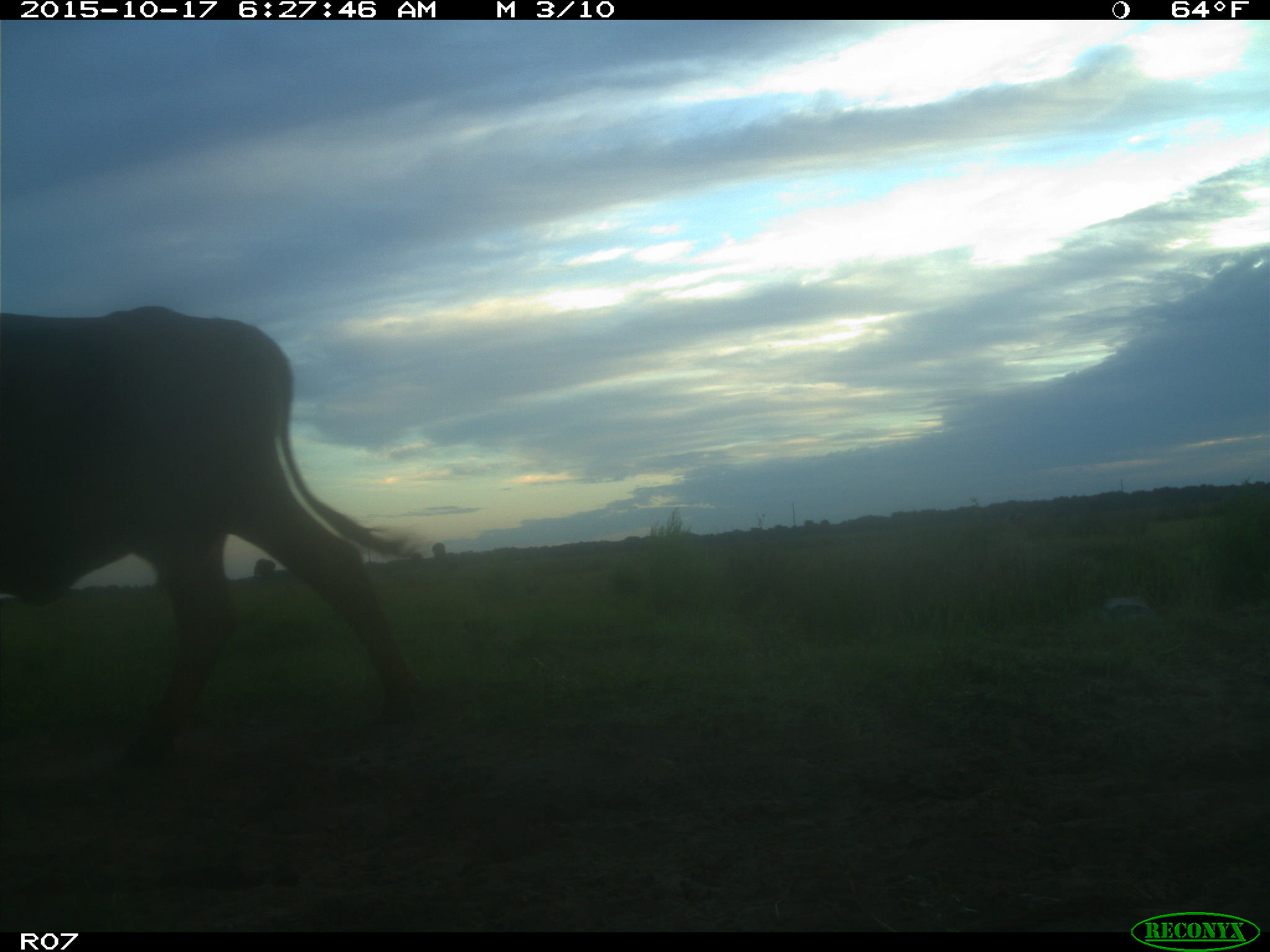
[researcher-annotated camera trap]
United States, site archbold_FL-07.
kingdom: Animalia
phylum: Chordata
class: Mammalia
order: Artiodactyla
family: Bovidae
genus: Bos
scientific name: Bos taurus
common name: domestic cow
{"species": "Bos taurus (domestic cow)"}